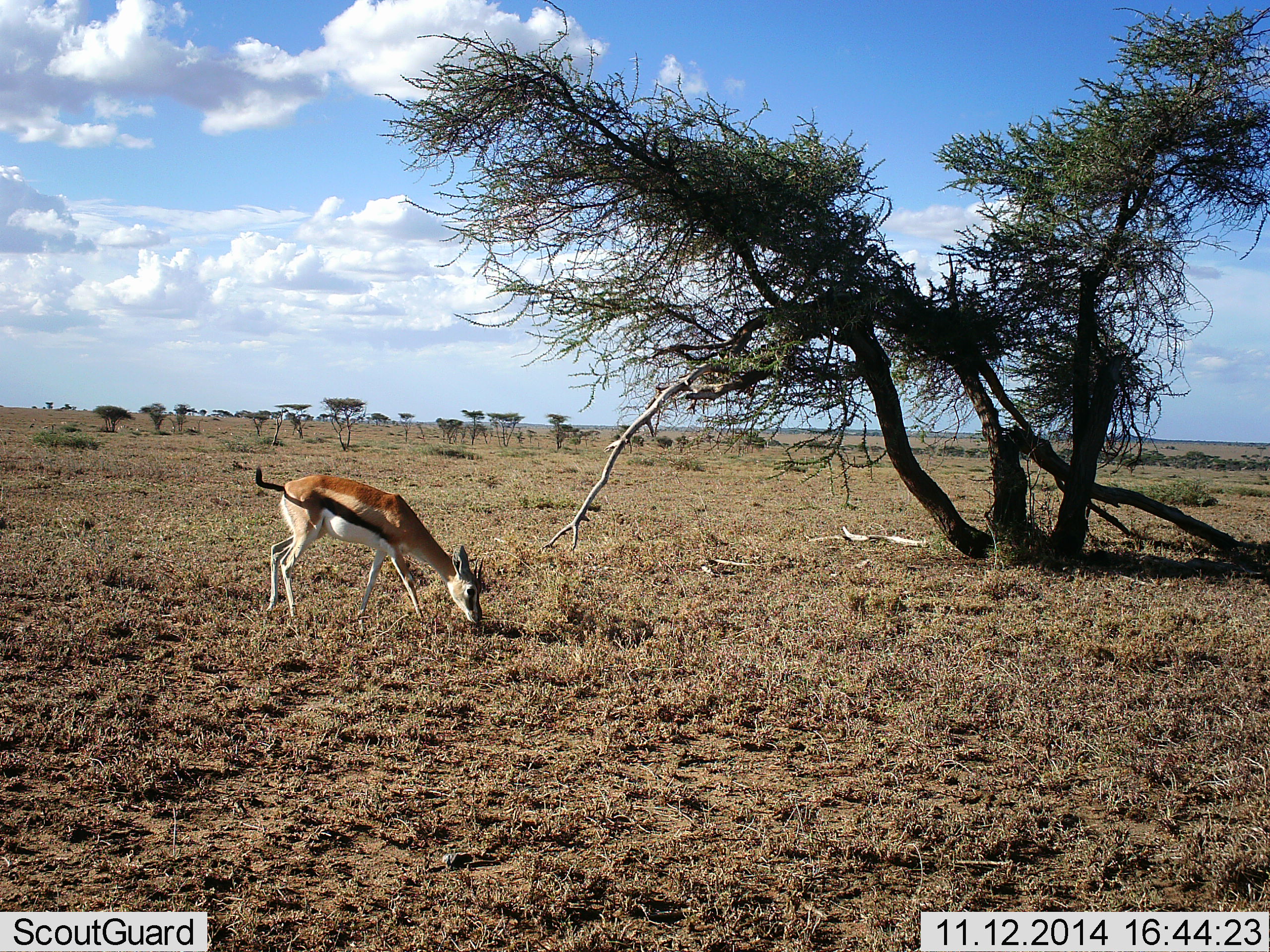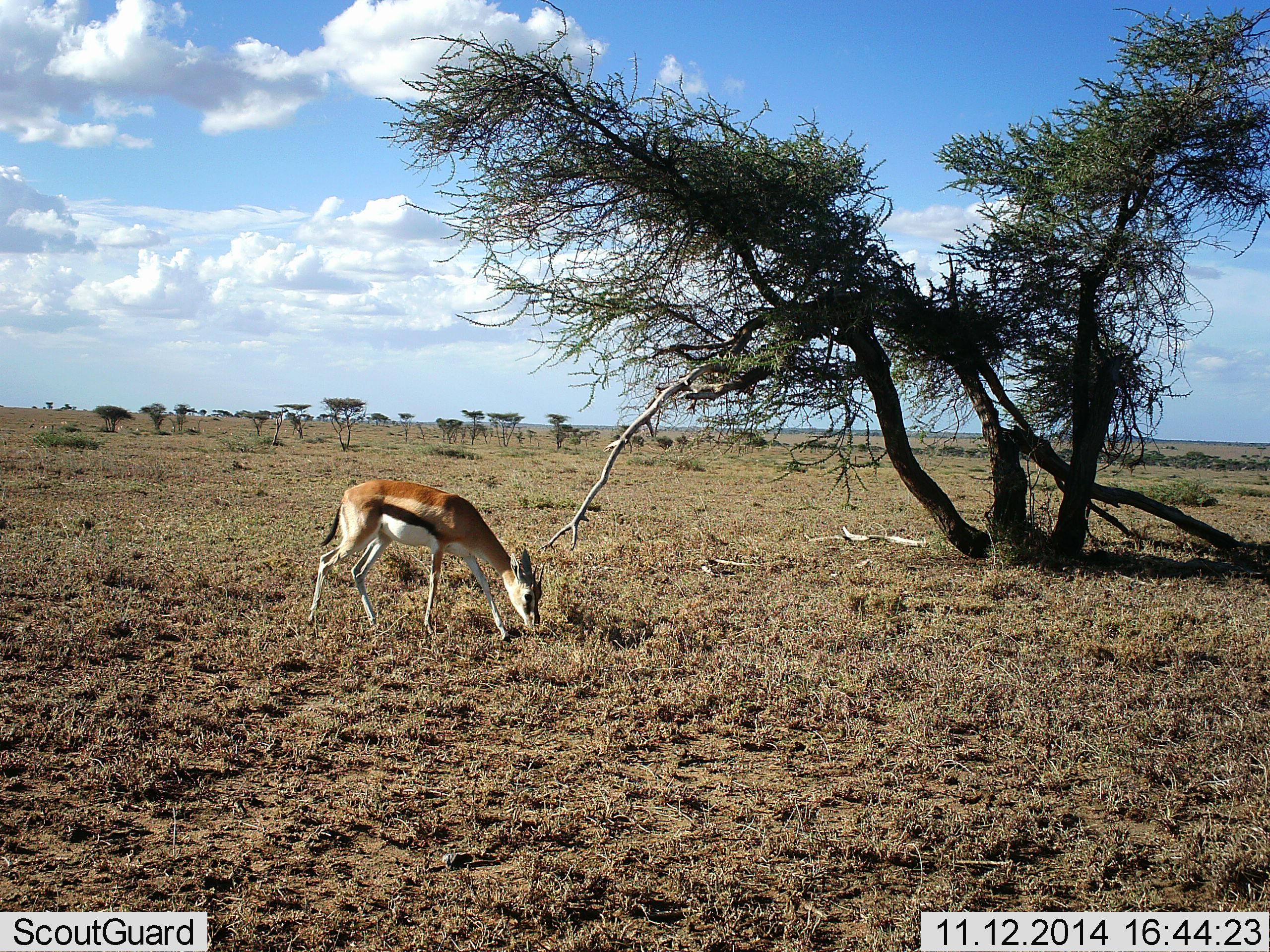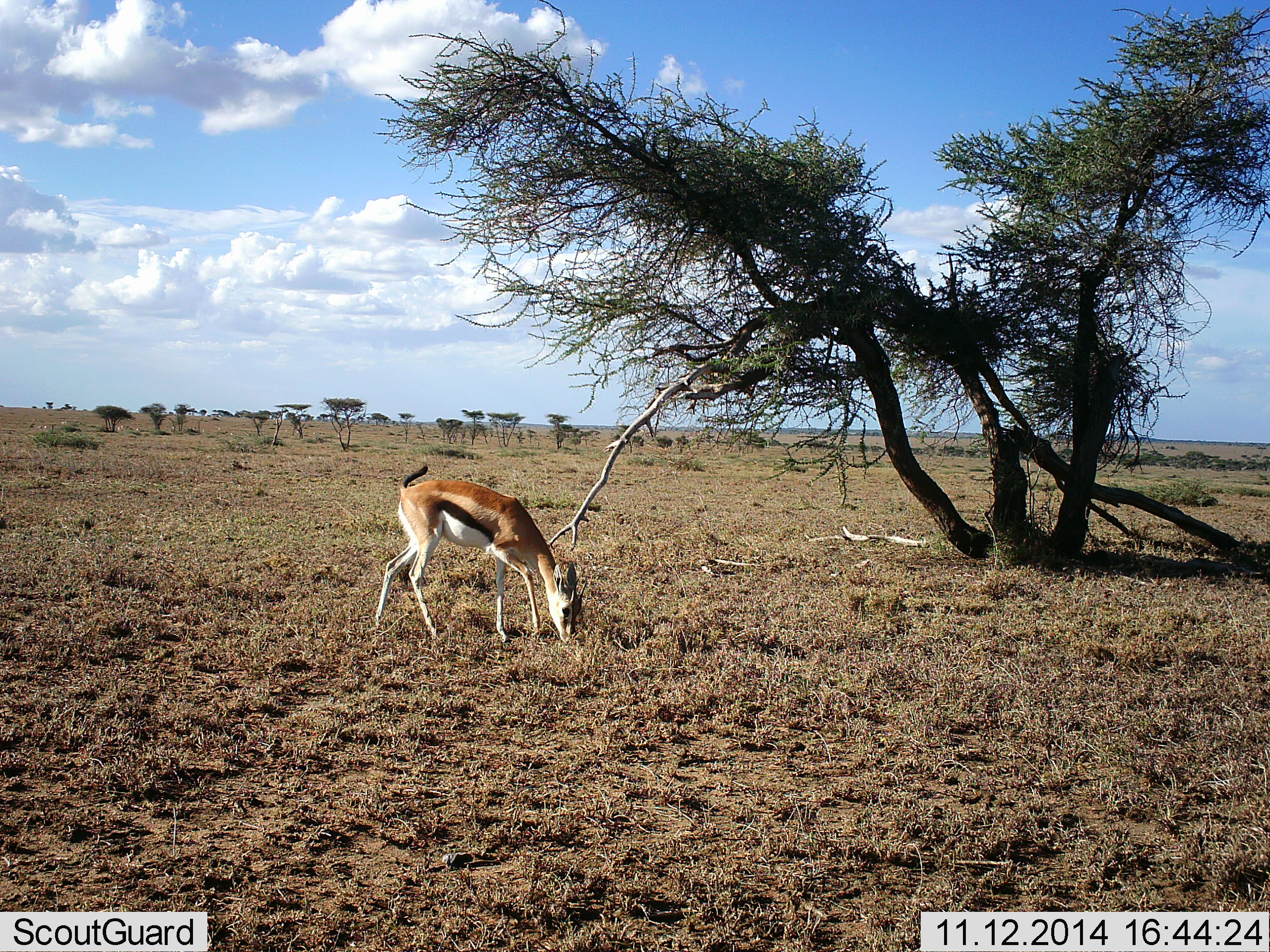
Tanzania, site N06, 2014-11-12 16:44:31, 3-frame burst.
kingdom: Animalia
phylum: Chordata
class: Mammalia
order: Artiodactyla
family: Bovidae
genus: Eudorcas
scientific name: Eudorcas thomsonii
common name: thomson's gazelle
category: gazellethomsons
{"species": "gazellethomsons (thomson's gazelle) (Eudorcas thomsonii)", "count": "1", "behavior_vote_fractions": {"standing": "0%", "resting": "0%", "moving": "50%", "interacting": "0%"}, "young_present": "0%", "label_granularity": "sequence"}